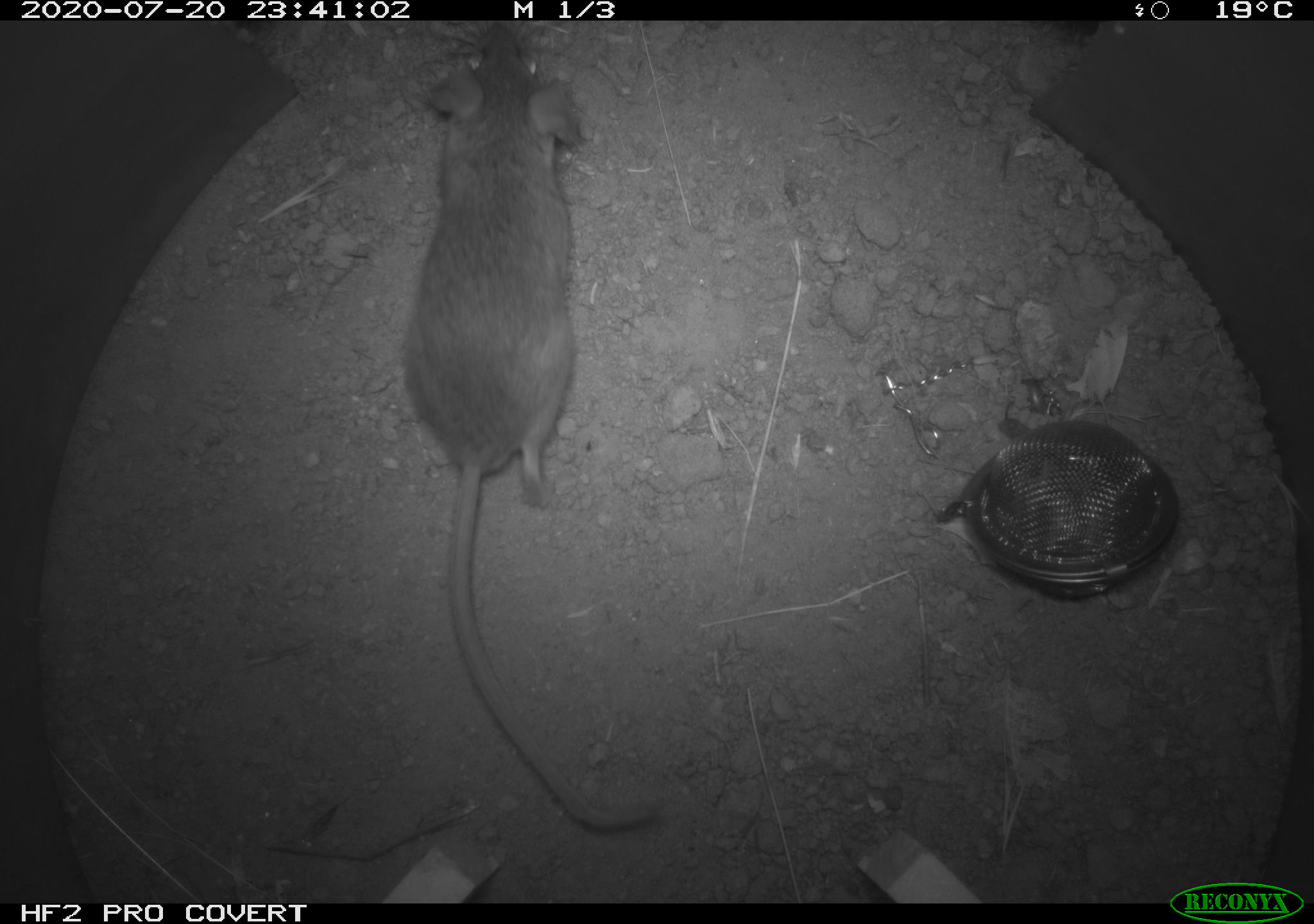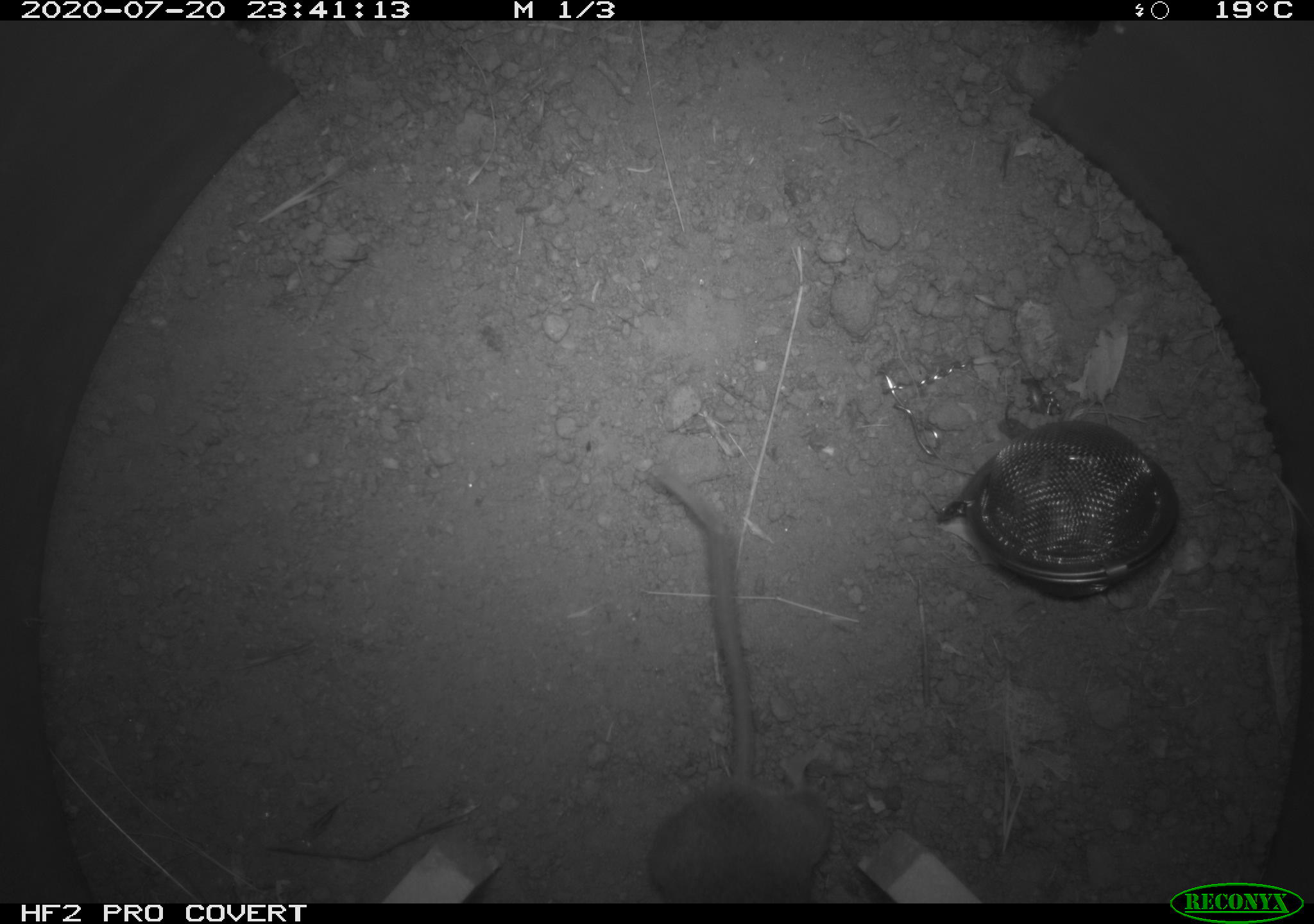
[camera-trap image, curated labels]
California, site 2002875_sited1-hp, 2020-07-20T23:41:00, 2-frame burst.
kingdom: Animalia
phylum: Chordata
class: Mammalia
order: Rodentia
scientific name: Rodentia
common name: rodent